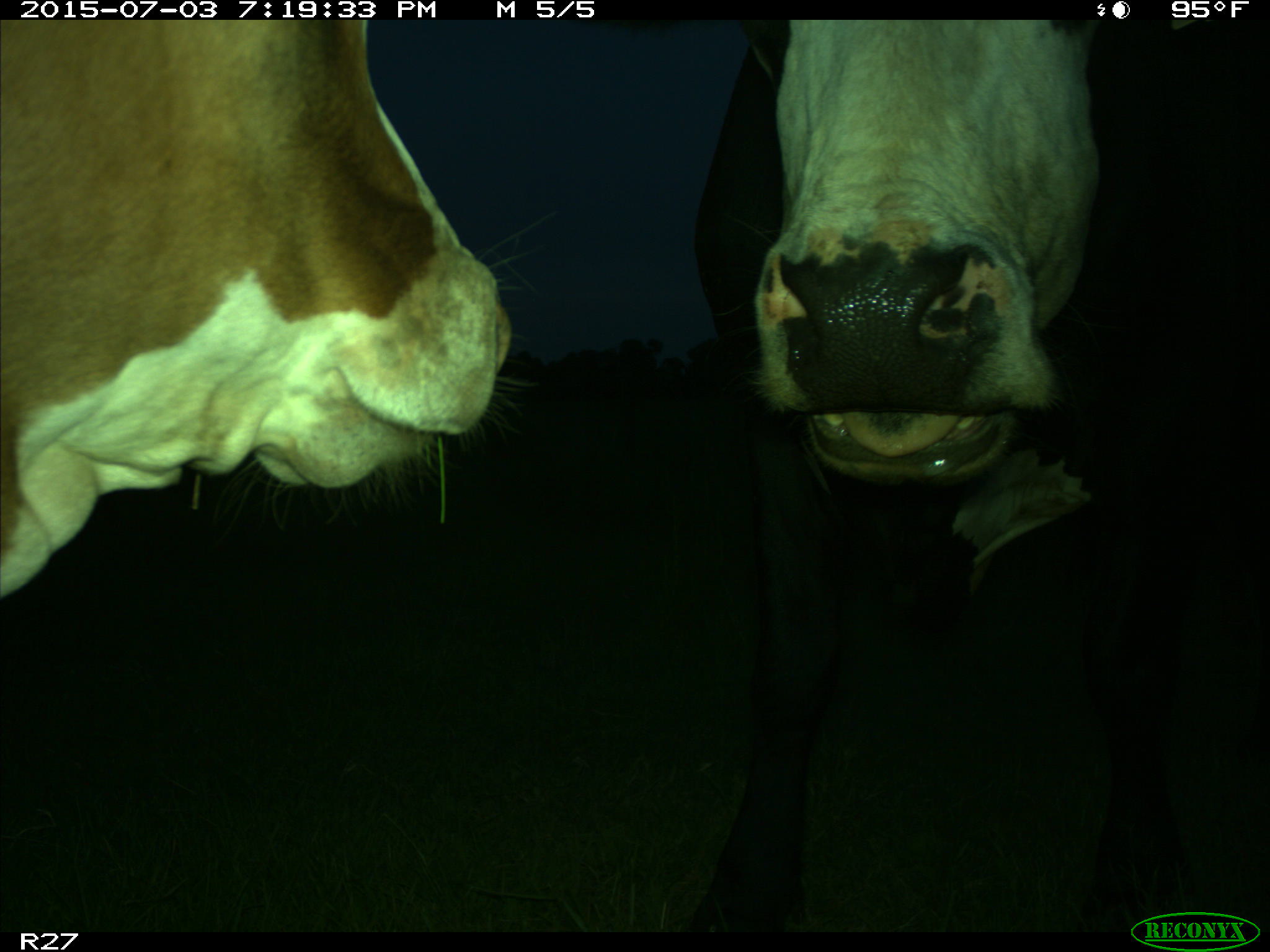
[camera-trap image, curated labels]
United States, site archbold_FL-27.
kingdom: Animalia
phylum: Chordata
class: Mammalia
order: Artiodactyla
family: Bovidae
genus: Bos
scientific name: Bos taurus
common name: domestic cow